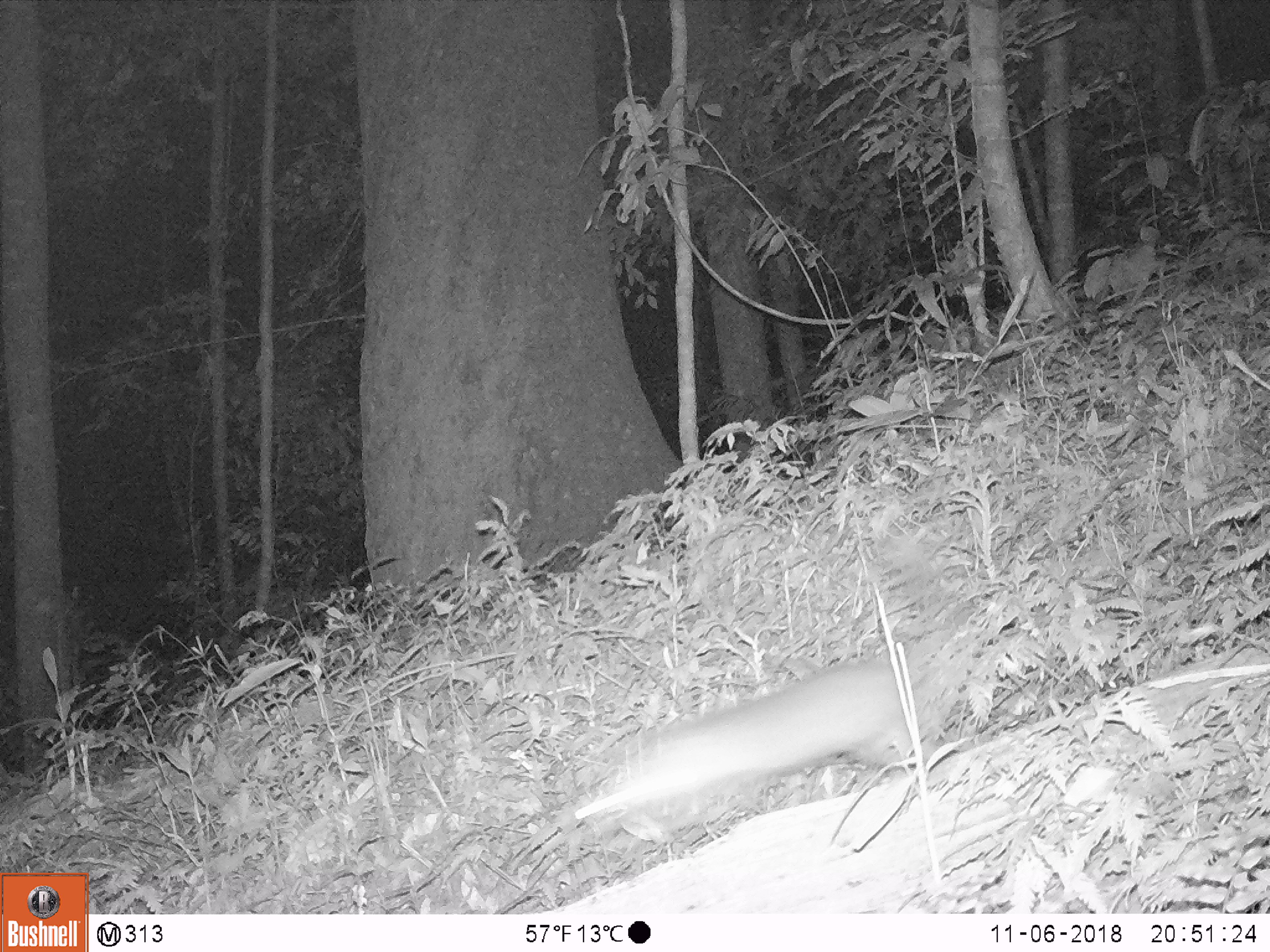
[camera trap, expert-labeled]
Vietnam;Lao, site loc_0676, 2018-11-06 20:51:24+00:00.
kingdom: Animalia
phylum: Chordata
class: Mammalia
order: Carnivora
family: Mustelidae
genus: Melogale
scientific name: Melogale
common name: ferret badger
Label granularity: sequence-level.